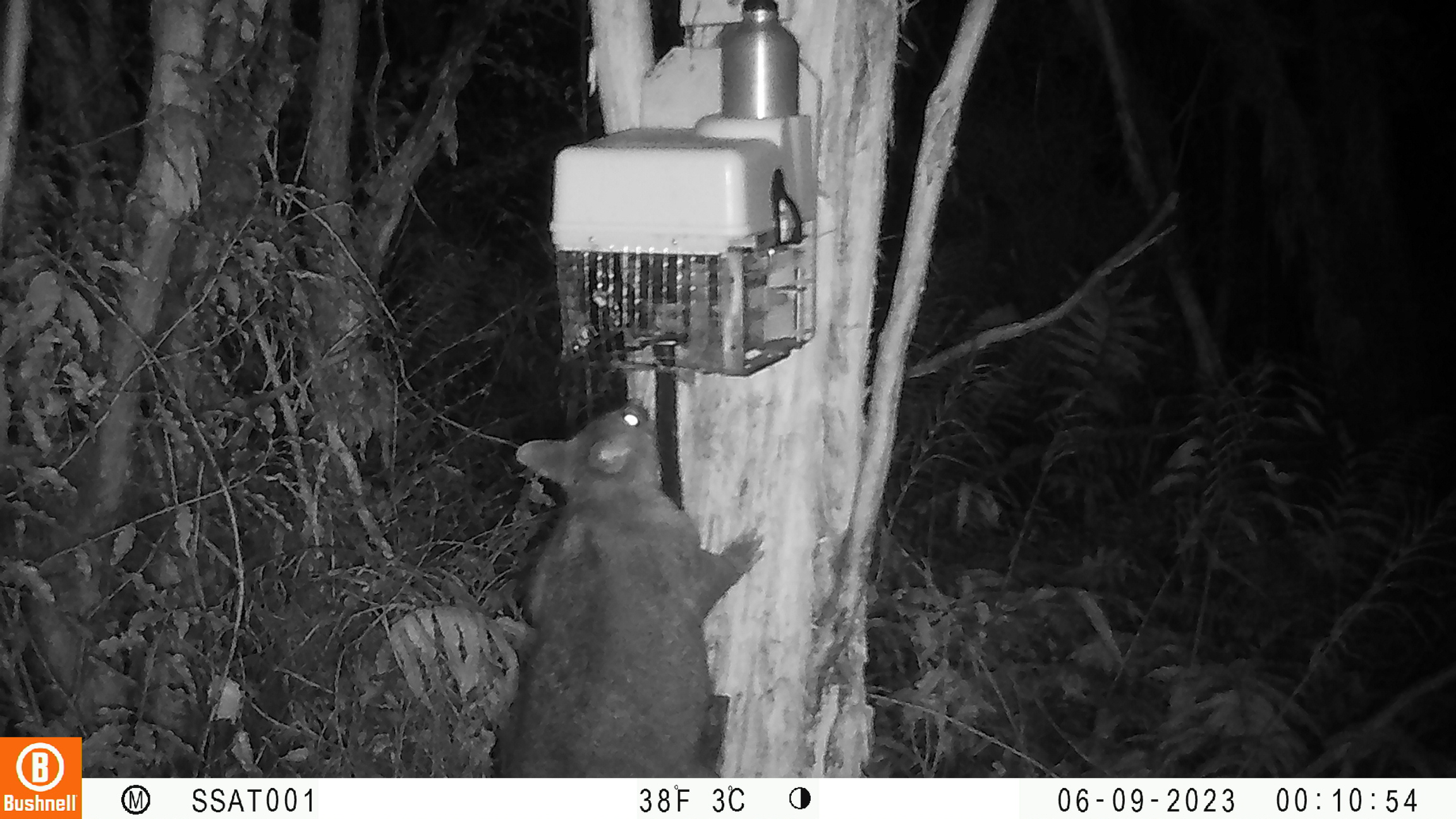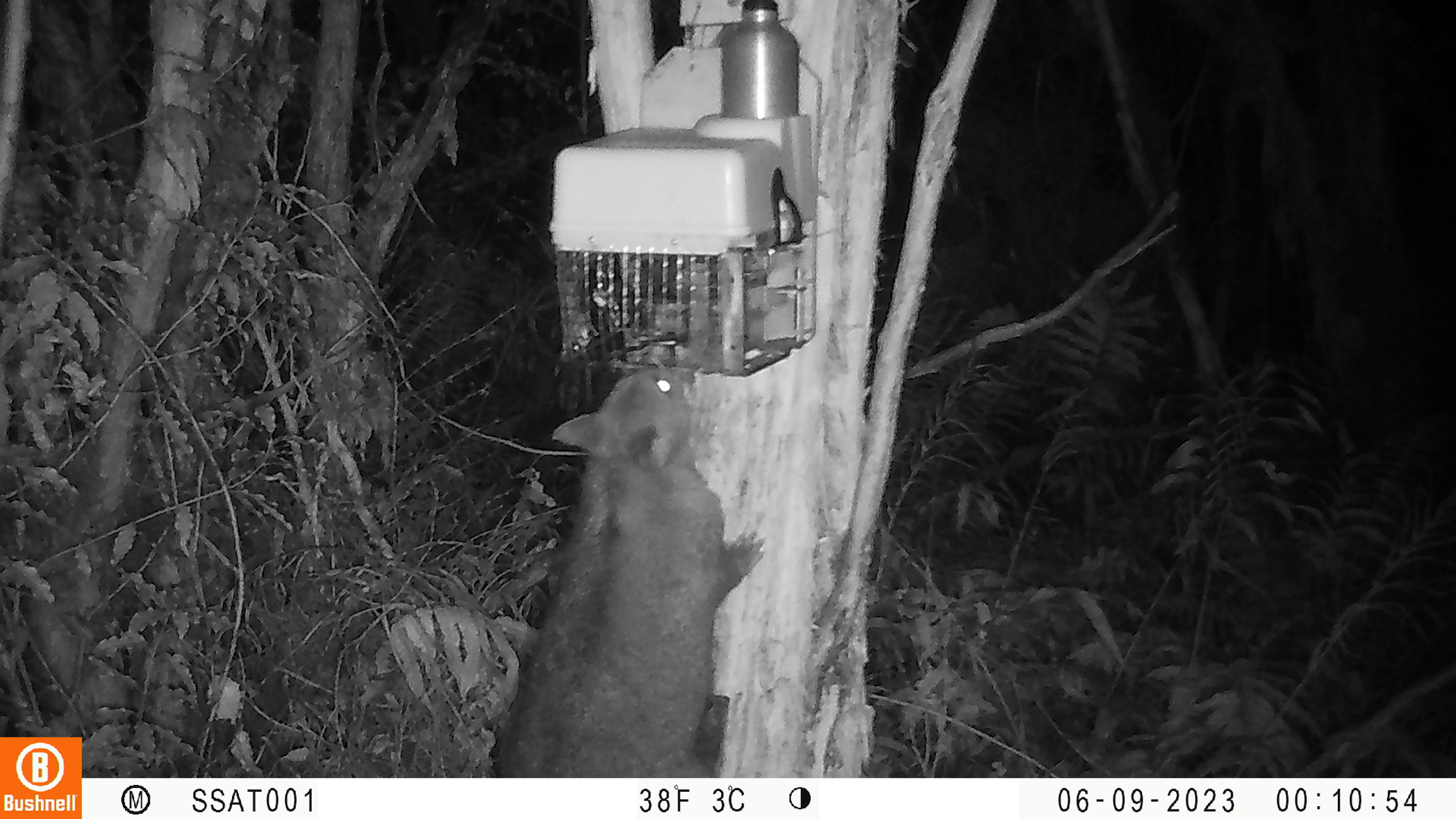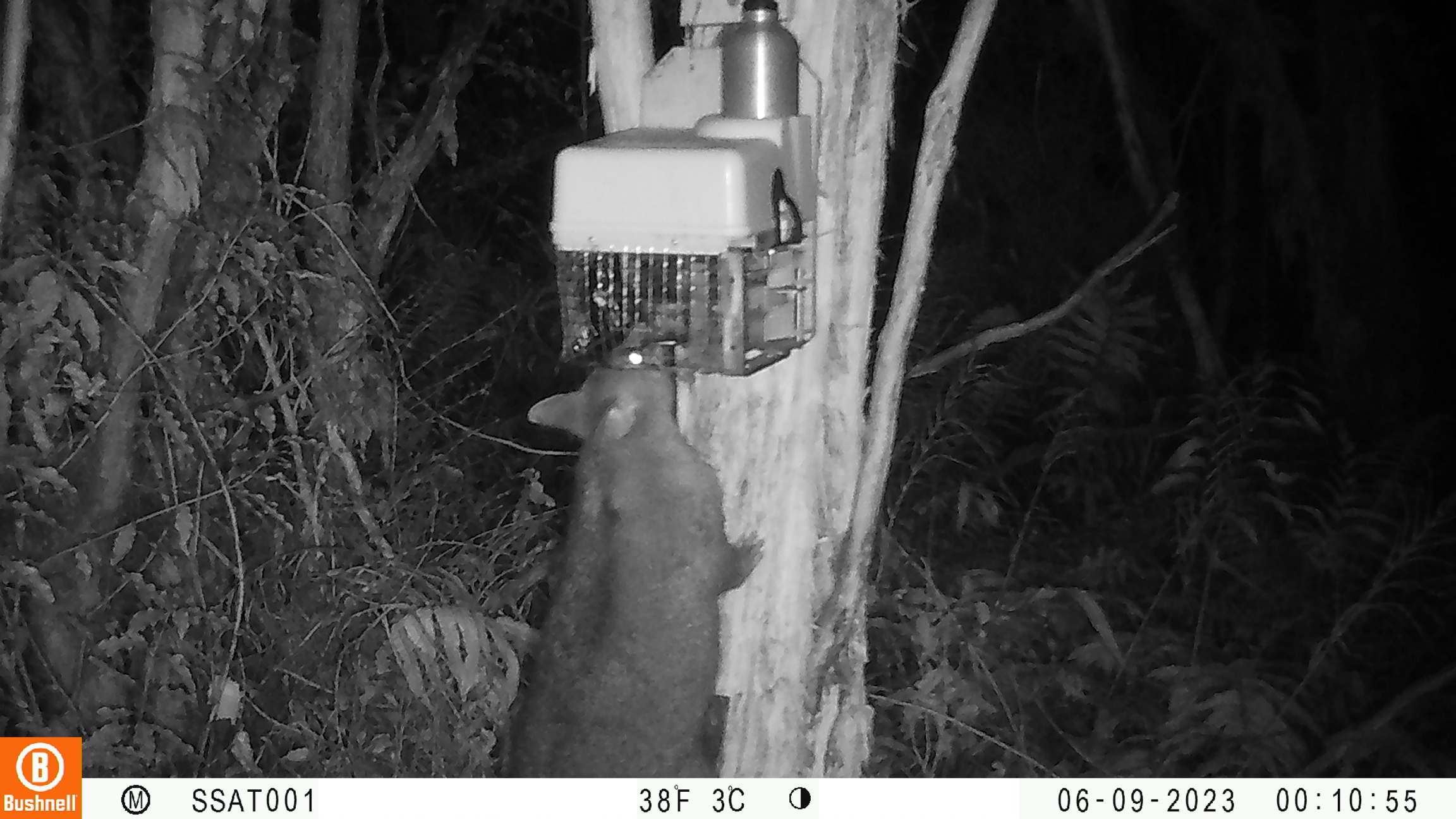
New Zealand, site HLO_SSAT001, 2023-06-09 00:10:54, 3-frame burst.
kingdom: Animalia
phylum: Chordata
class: Mammalia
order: Diprotodontia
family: Phalangeridae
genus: Trichosurus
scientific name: Trichosurus vulpecula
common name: common brushtail possum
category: possum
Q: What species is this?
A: Possum (common brushtail possum) (Trichosurus vulpecula).